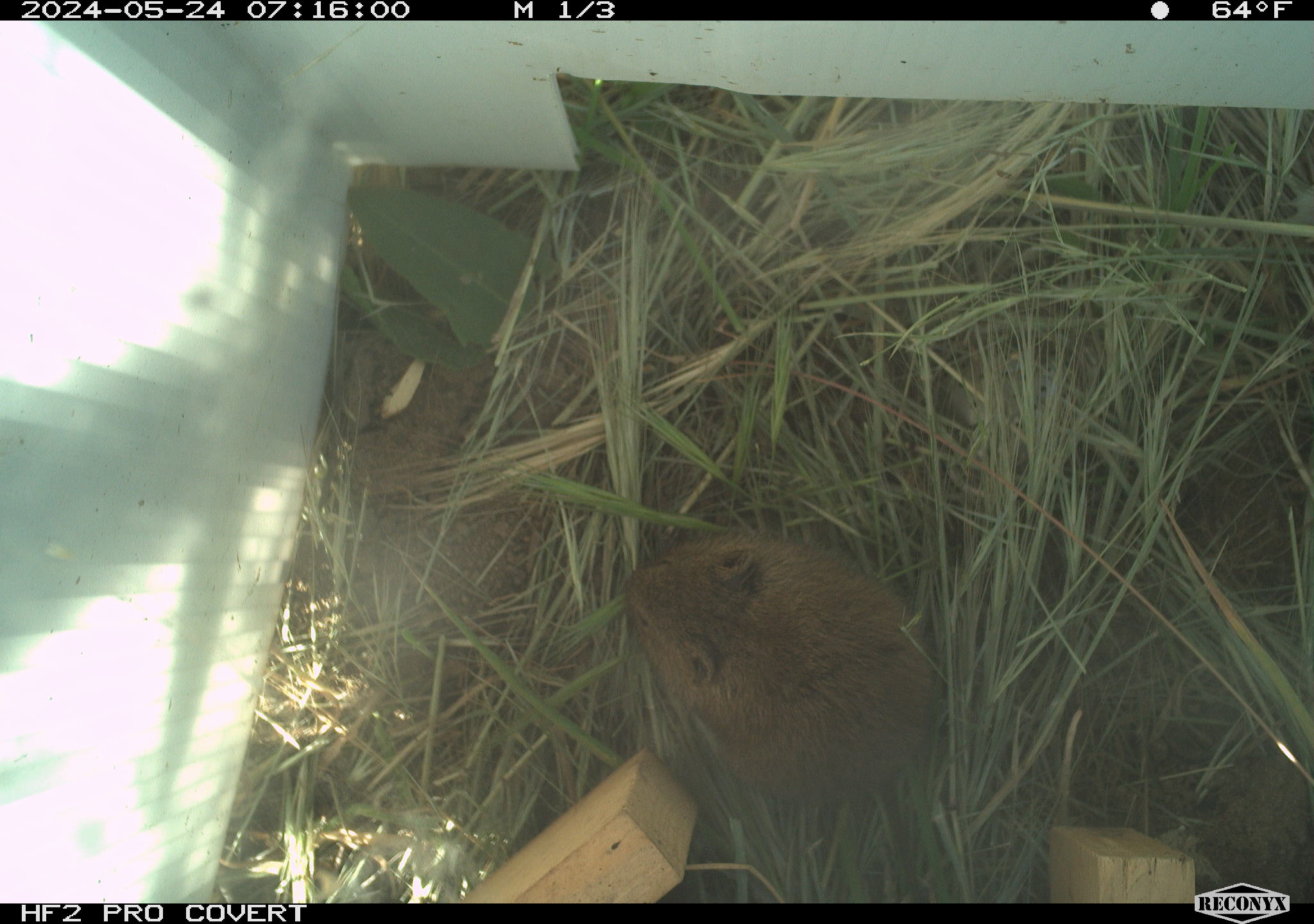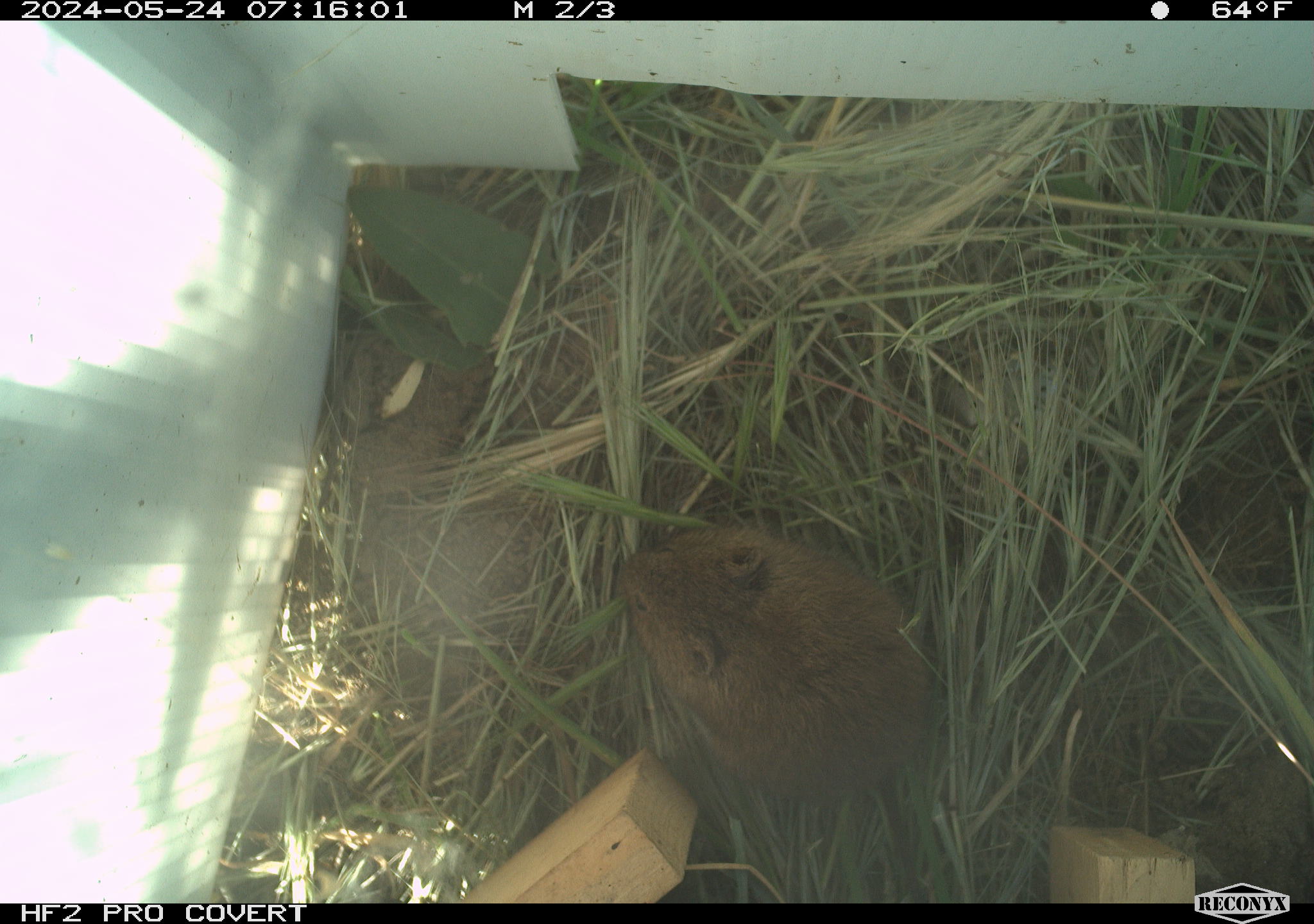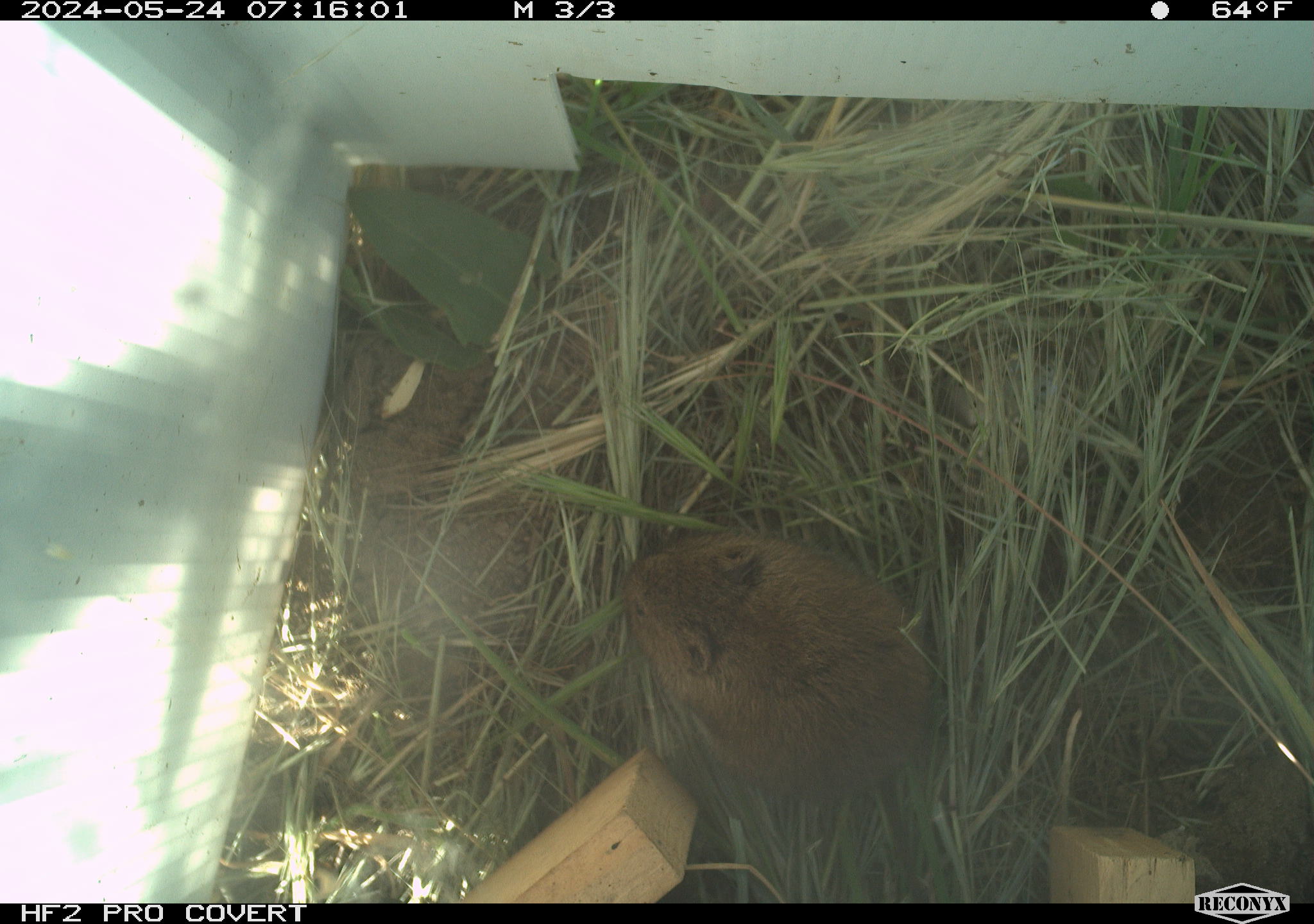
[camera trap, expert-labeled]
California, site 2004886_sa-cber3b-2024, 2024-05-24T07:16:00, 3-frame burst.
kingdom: Animalia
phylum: Chordata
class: Mammalia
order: Rodentia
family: Cricetidae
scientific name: Arvicolinae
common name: voles, lemmings, and muskrats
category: arvicolinae subfamily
Arvicolinae subfamily (voles, lemmings, and muskrats) (Arvicolinae).